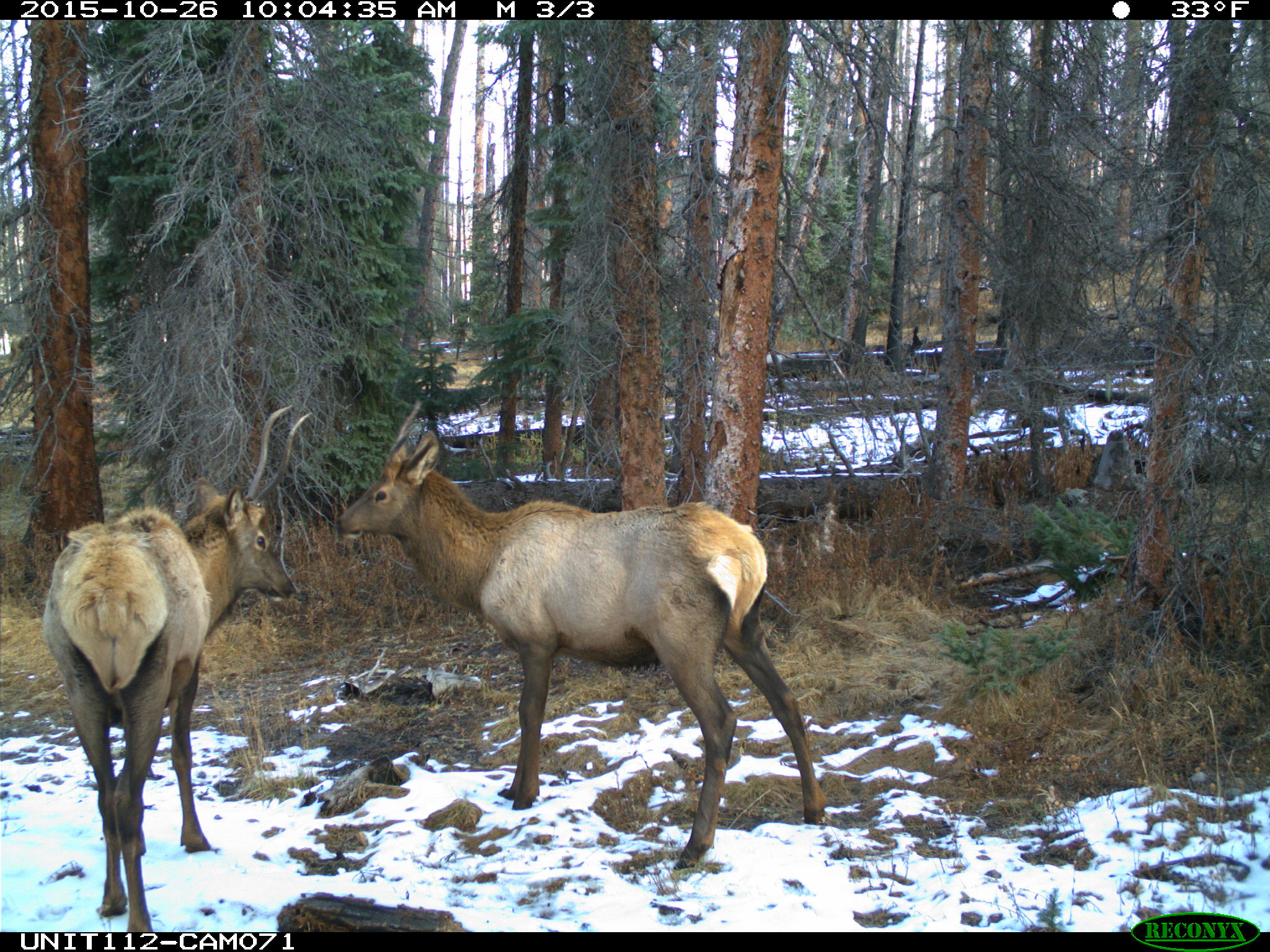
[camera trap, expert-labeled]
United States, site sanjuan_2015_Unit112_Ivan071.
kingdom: Animalia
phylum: Chordata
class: Mammalia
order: Artiodactyla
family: Cervidae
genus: Cervus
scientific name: Cervus elaphus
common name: red deer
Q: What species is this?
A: Cervus elaphus (red deer).